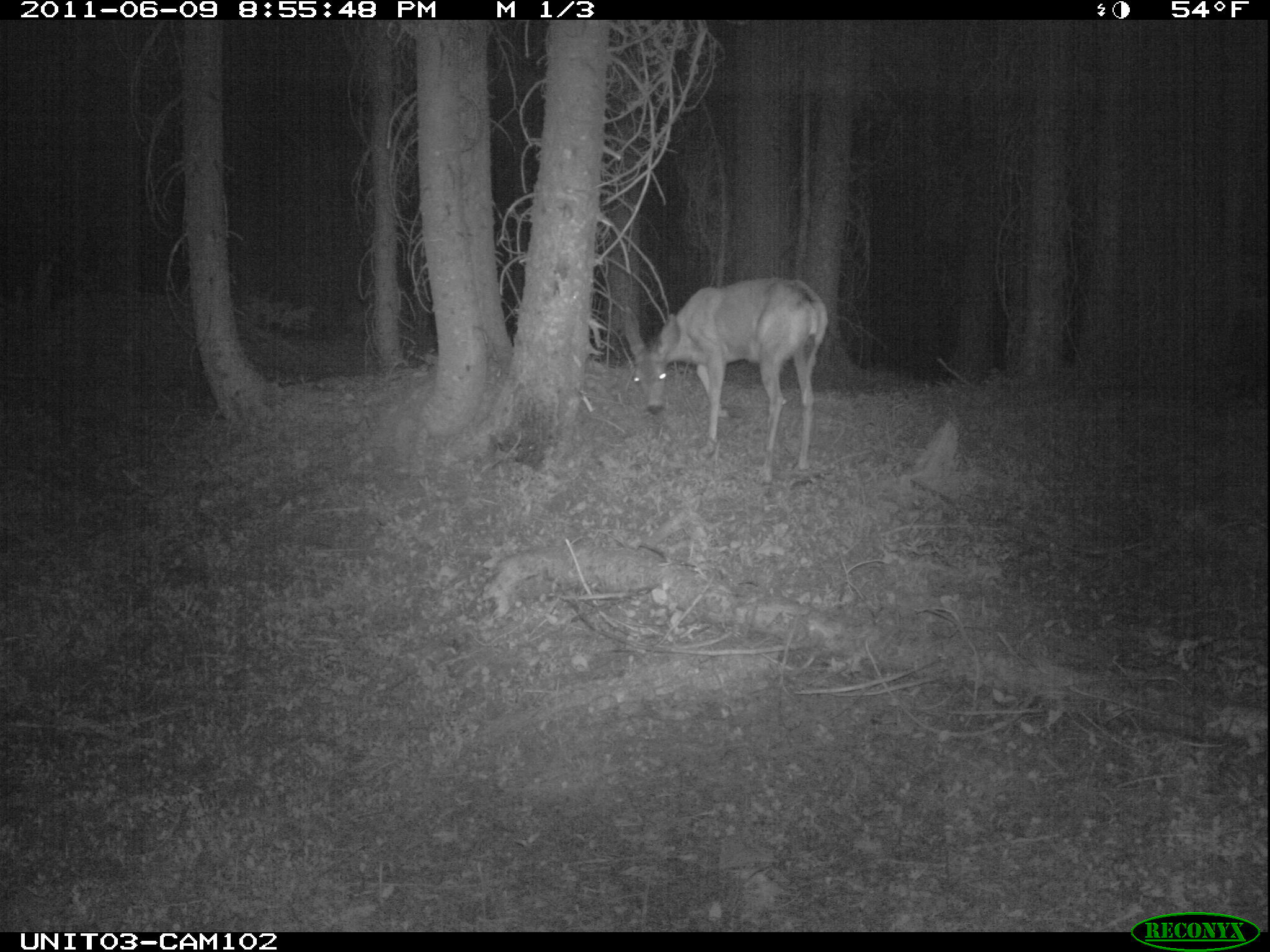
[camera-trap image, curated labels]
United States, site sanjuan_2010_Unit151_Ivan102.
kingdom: Animalia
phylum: Chordata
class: Mammalia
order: Artiodactyla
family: Cervidae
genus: Odocoileus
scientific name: Odocoileus hemionus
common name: mule deer